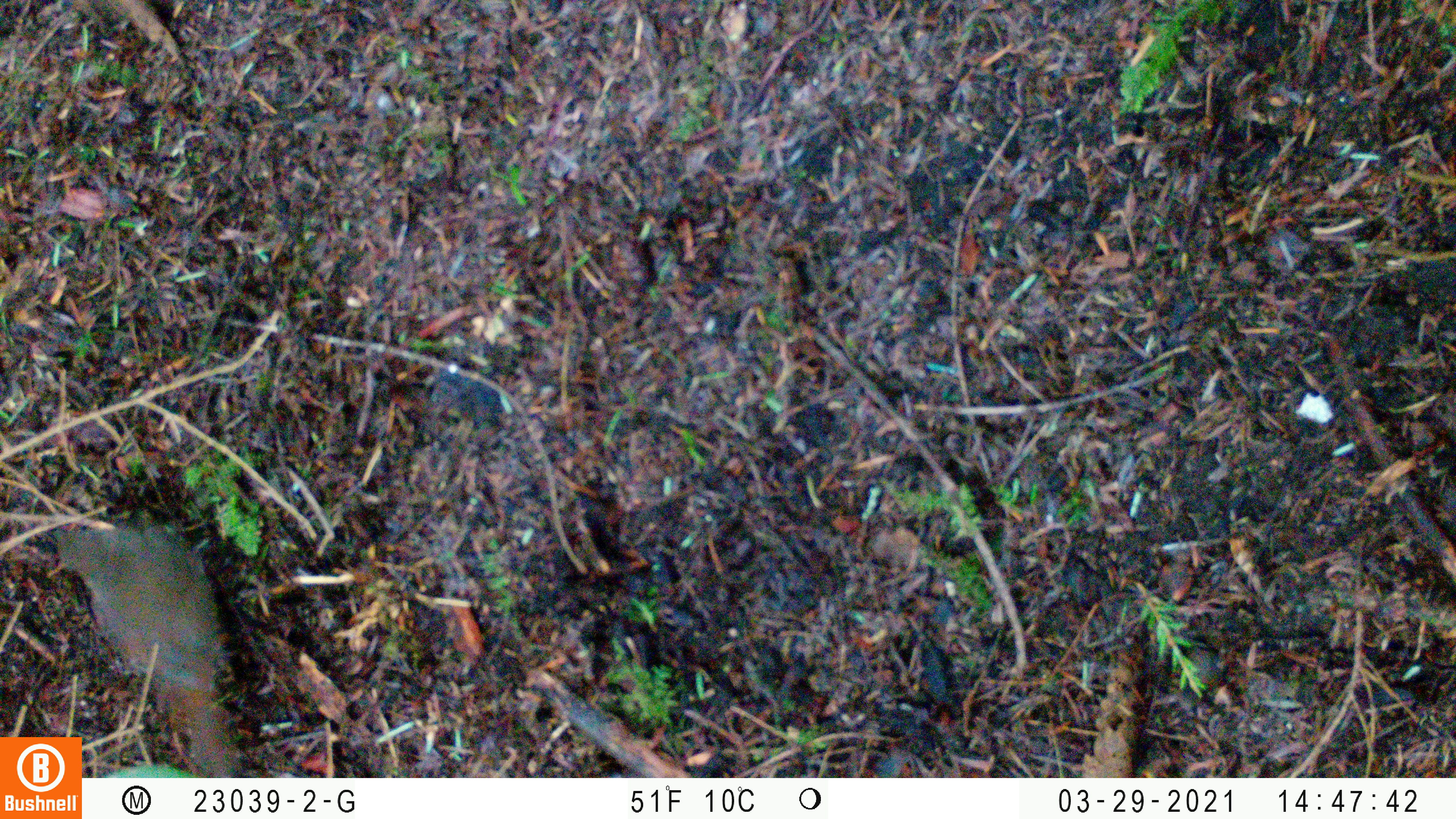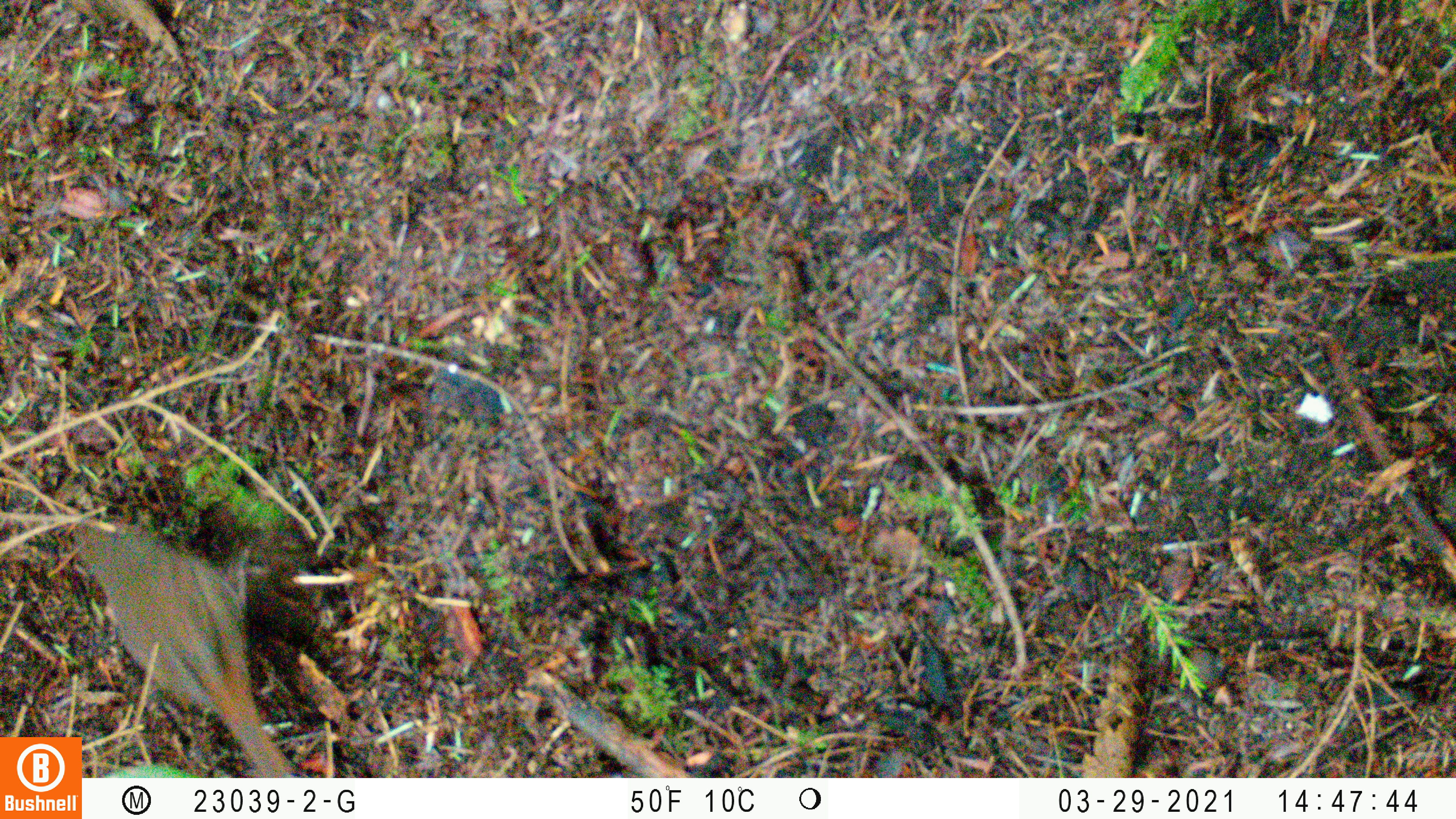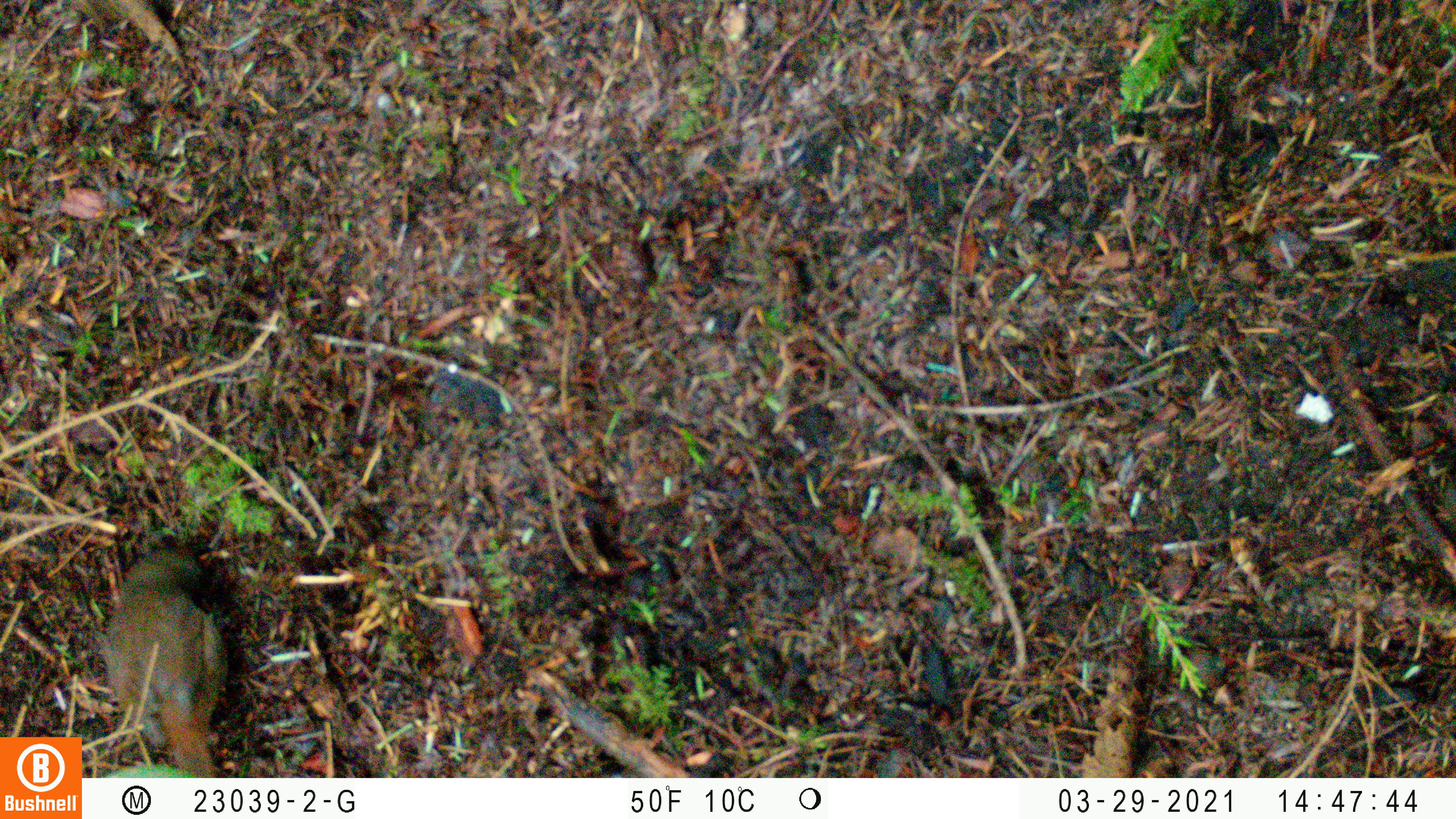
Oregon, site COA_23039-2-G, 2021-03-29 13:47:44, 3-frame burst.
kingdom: Animalia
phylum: Chordata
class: Aves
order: Passeriformes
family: Turdidae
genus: Catharus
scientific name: Catharus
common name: brown thrushes and nightingale-thrushes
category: catharus species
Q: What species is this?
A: Catharus species (brown thrushes and nightingale-thrushes) (Catharus).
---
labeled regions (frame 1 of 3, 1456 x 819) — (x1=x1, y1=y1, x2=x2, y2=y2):
catharus species: (x1=83, y1=500, x2=261, y2=778)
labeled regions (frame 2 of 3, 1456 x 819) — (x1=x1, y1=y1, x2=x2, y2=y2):
catharus species: (x1=84, y1=503, x2=327, y2=777)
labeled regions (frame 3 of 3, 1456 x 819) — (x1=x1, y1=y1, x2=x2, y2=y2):
catharus species: (x1=83, y1=516, x2=286, y2=777)